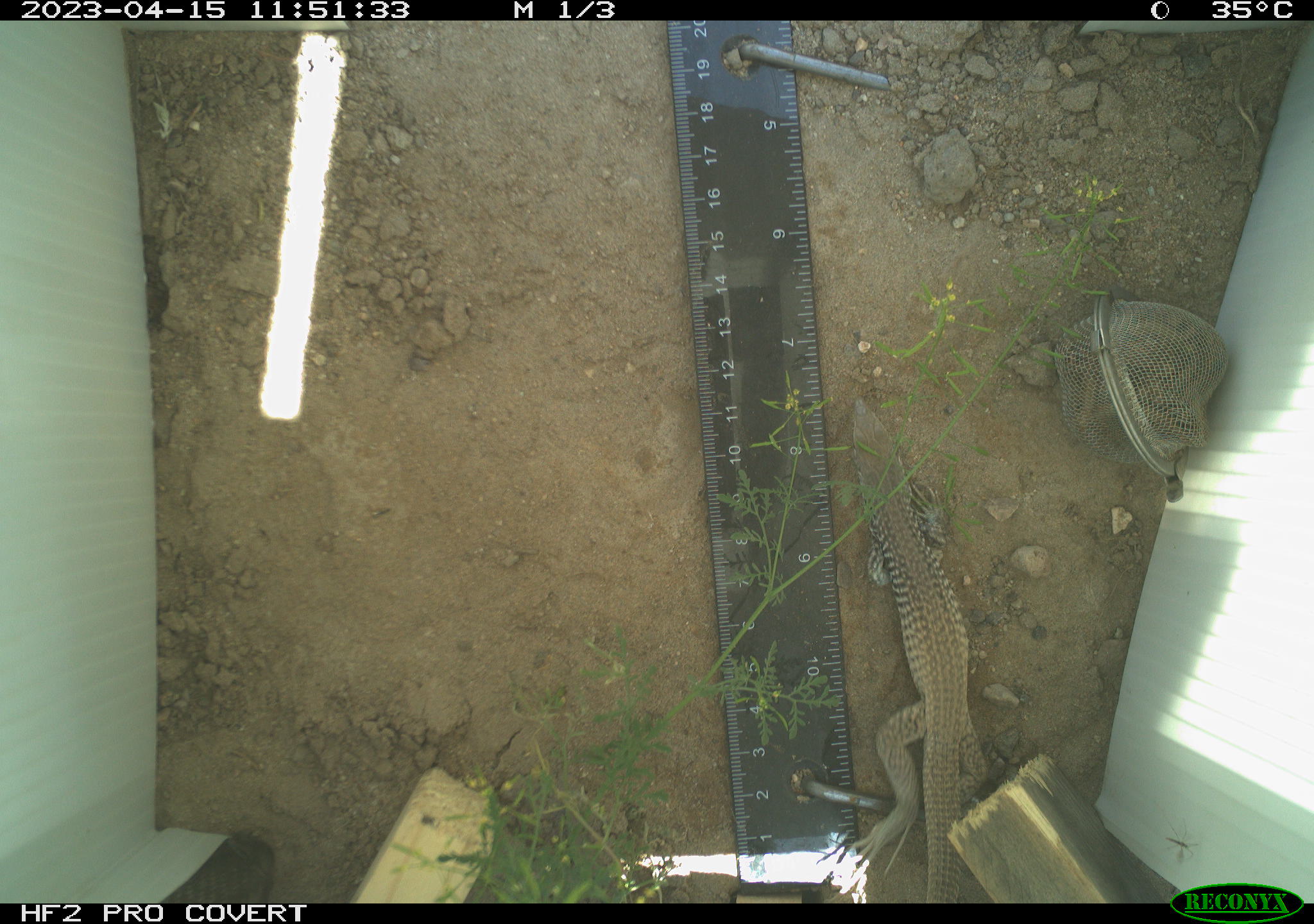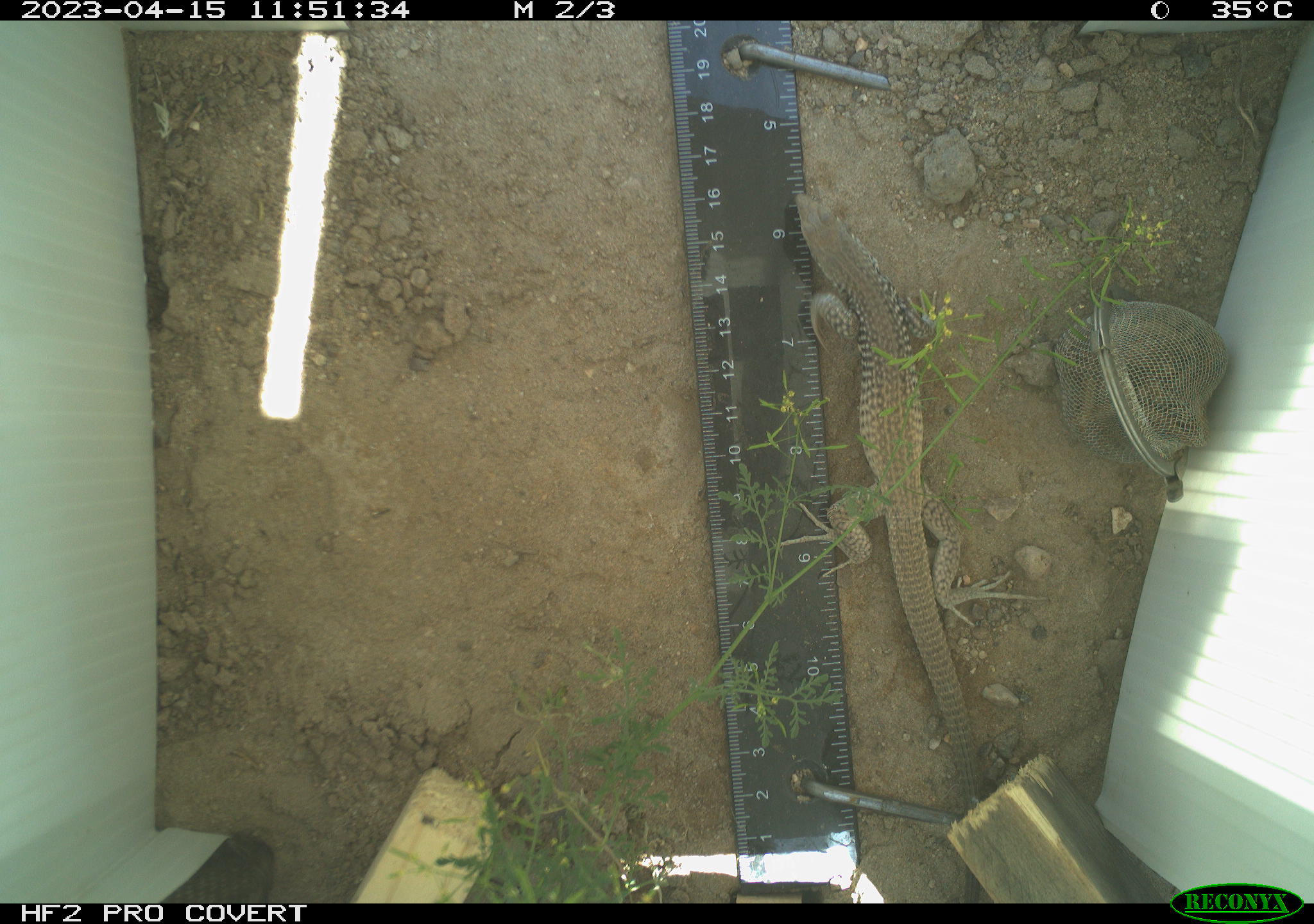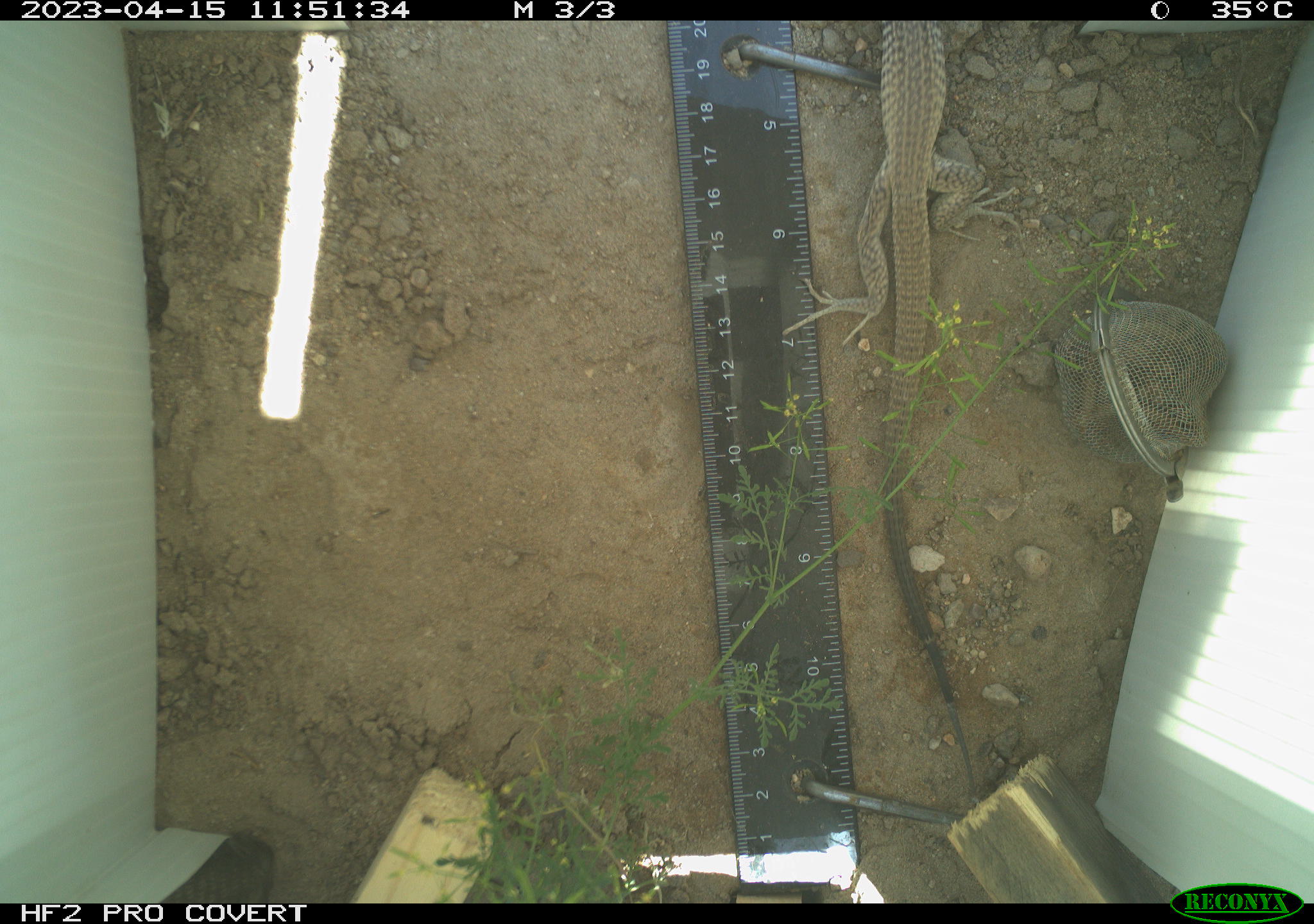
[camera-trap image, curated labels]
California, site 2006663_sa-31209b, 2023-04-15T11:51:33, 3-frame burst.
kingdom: Animalia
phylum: Chordata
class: Reptilia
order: Squamata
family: Teiidae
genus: Aspidoscelis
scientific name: Aspidoscelis tigris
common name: western whiptail